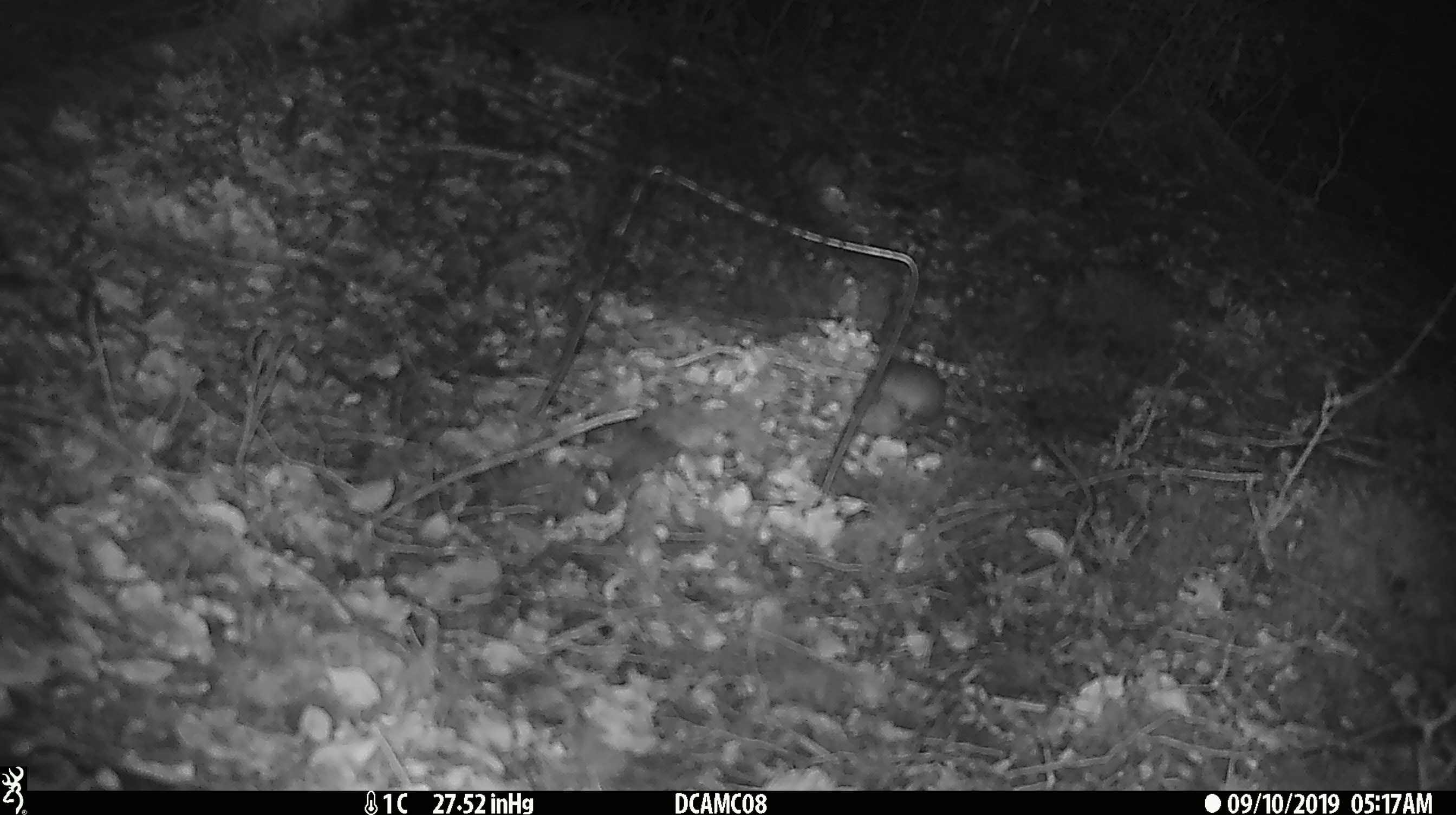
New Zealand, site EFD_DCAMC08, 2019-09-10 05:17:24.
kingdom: Animalia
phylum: Chordata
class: Mammalia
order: Rodentia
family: Muridae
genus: Mus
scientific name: Mus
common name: mouse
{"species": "mouse (Mus)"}